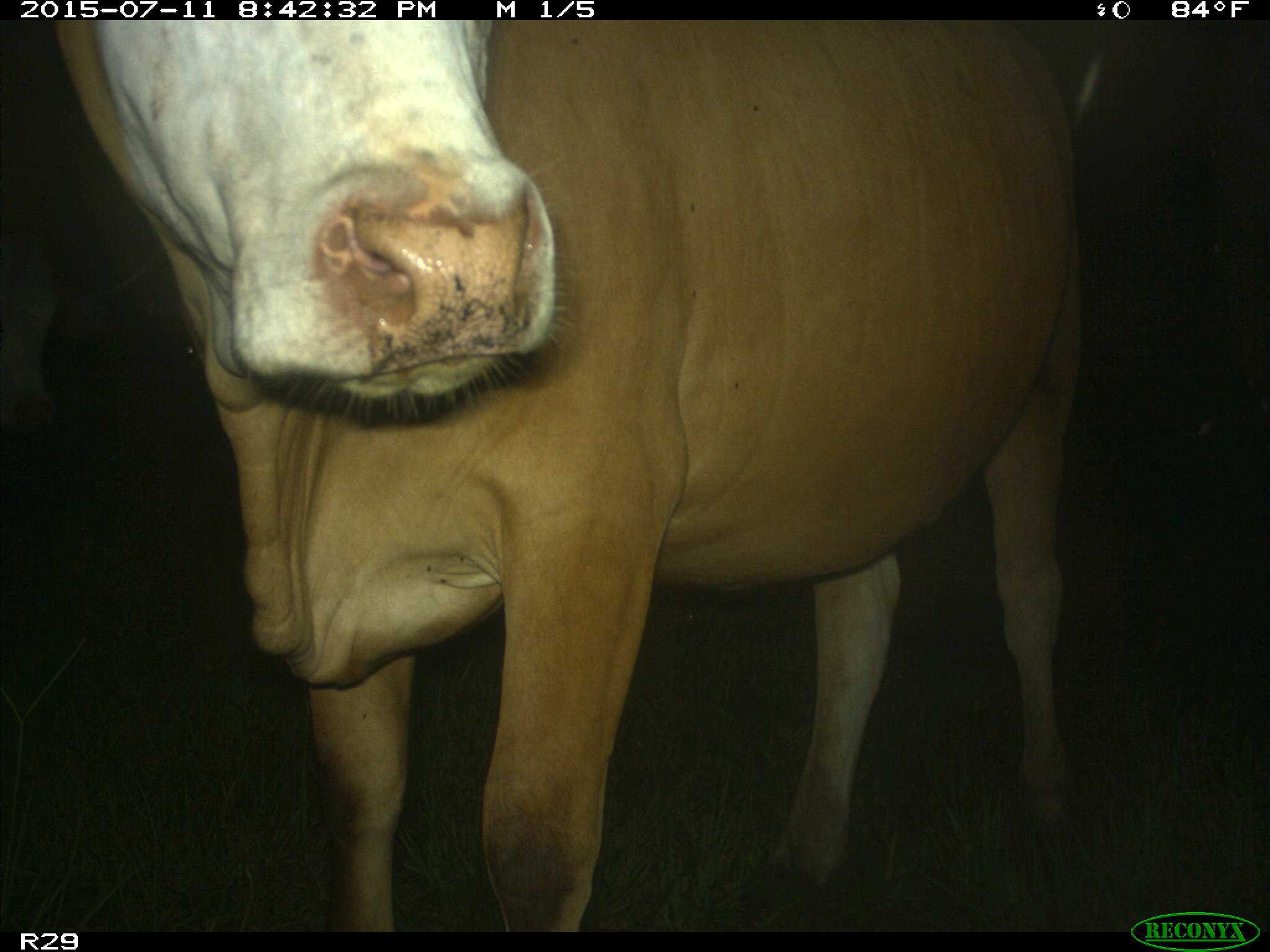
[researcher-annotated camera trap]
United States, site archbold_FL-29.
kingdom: Animalia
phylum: Chordata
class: Mammalia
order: Artiodactyla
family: Bovidae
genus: Bos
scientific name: Bos taurus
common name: domestic cow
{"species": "Bos taurus (domestic cow)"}